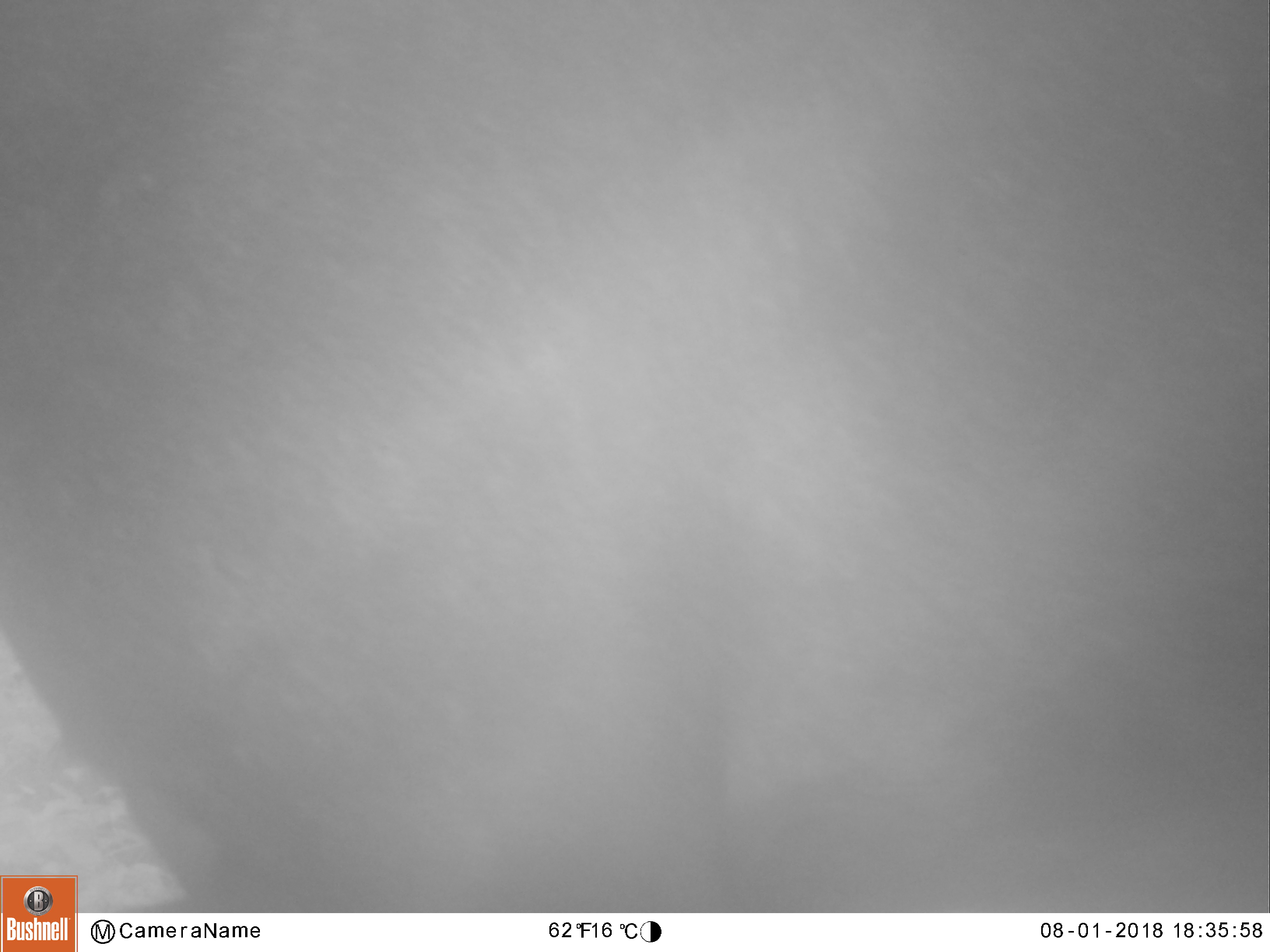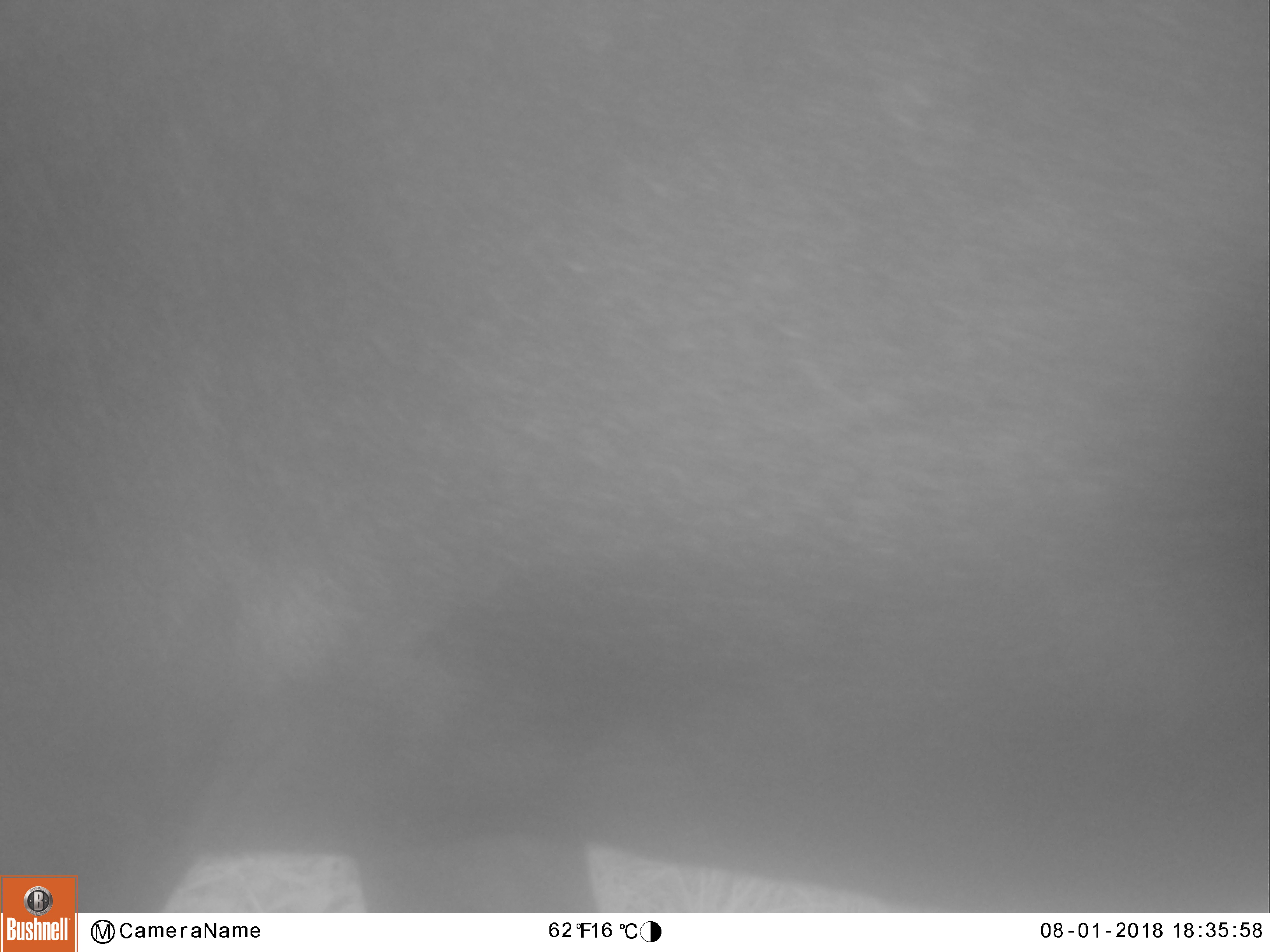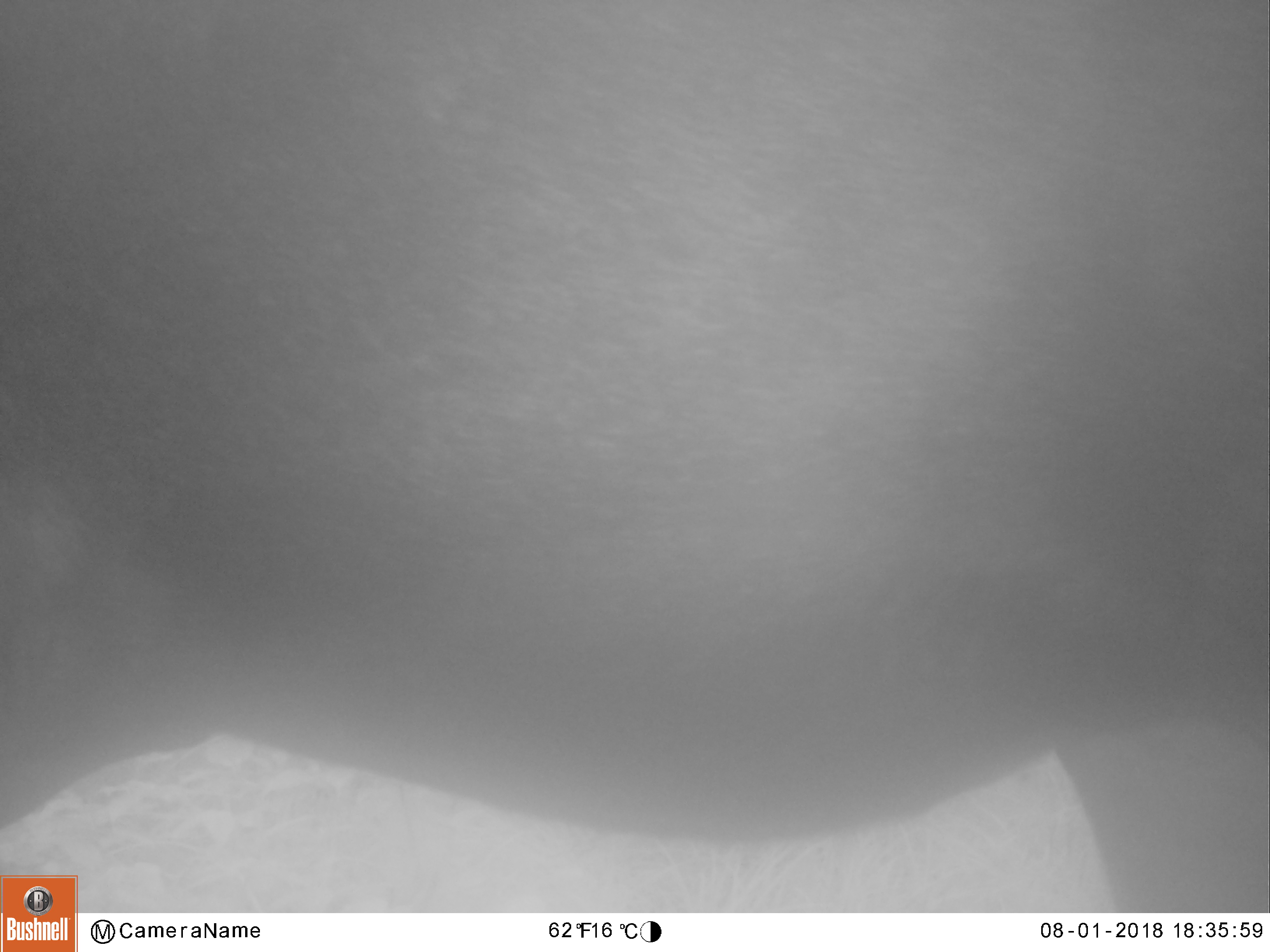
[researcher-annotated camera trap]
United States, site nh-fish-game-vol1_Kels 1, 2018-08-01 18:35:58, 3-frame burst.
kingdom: Animalia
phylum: Chordata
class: Mammalia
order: Artiodactyla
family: Cervidae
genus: Alces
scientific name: Alces alces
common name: moose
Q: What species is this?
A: Moose (Alces alces).